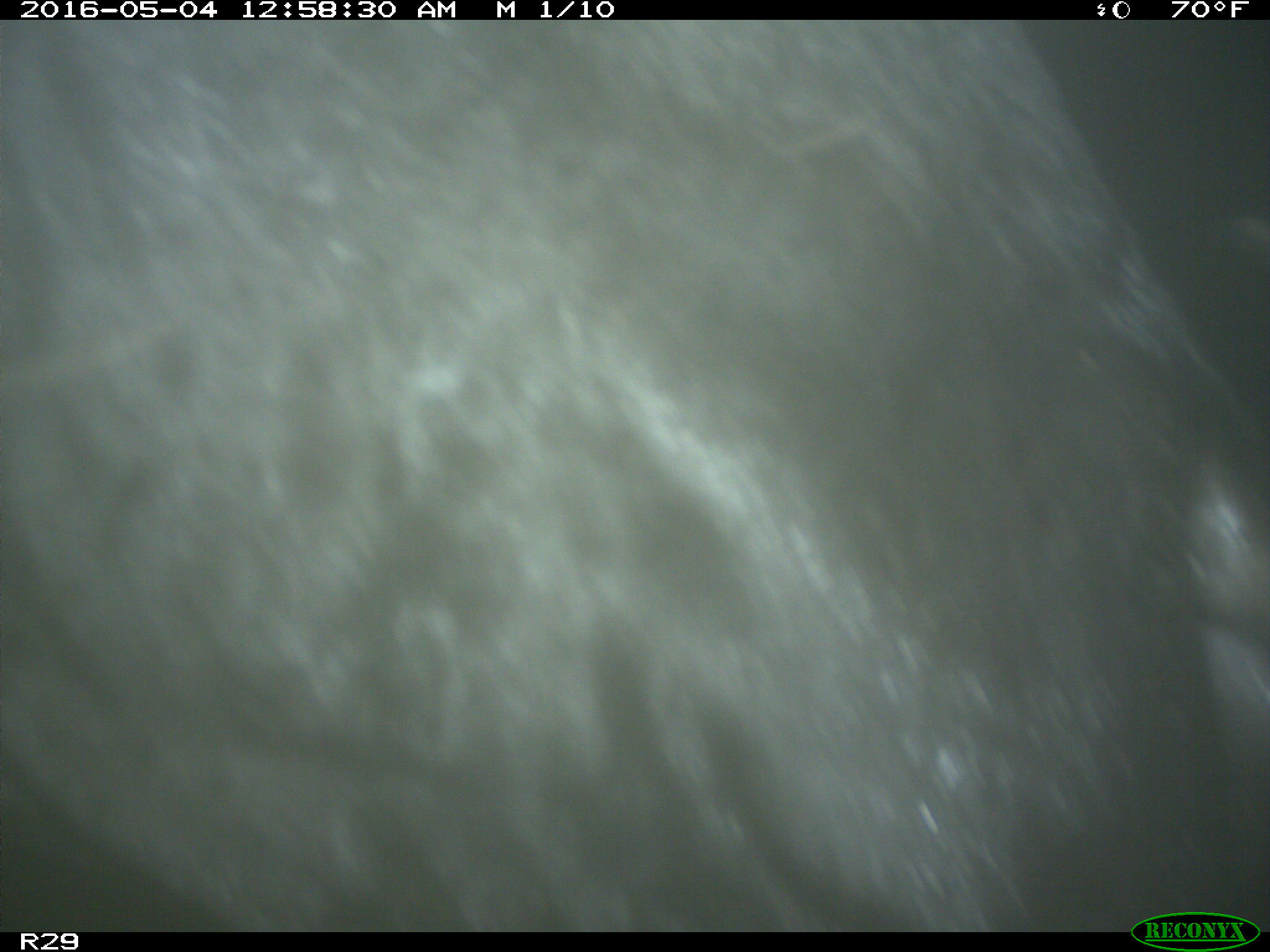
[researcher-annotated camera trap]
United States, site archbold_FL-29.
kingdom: Animalia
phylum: Chordata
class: Mammalia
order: Artiodactyla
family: Bovidae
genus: Bos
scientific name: Bos taurus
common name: domestic cow